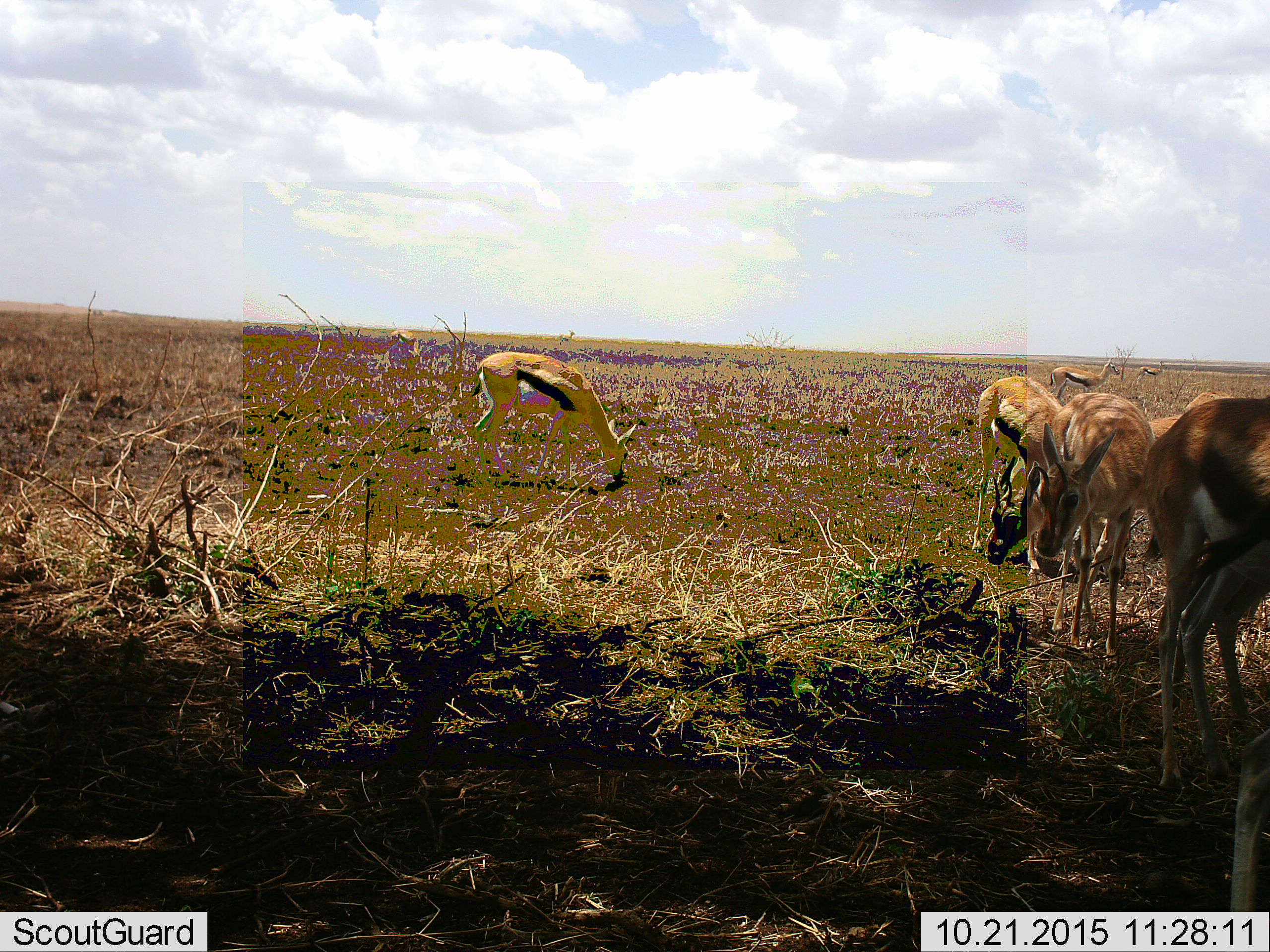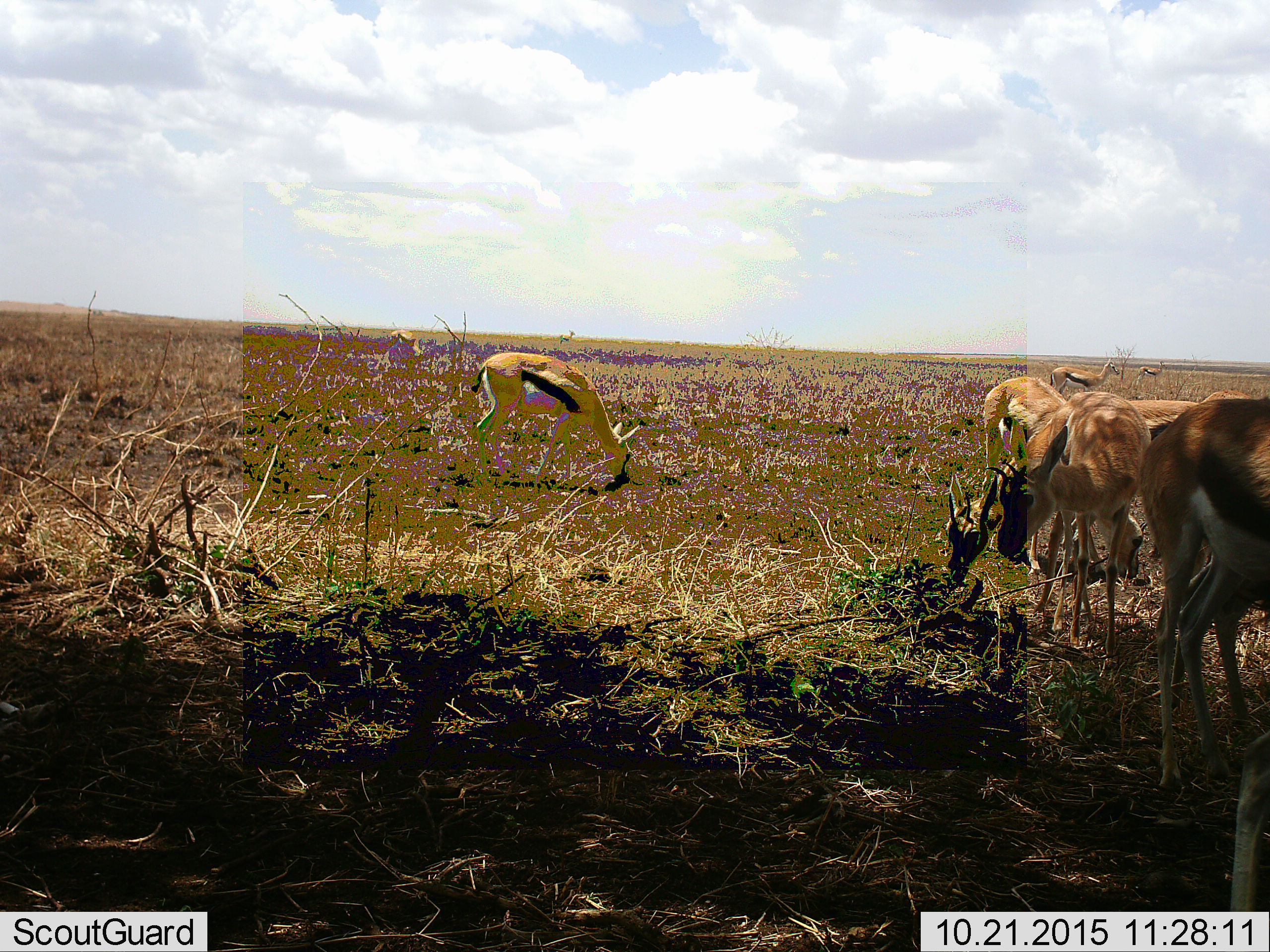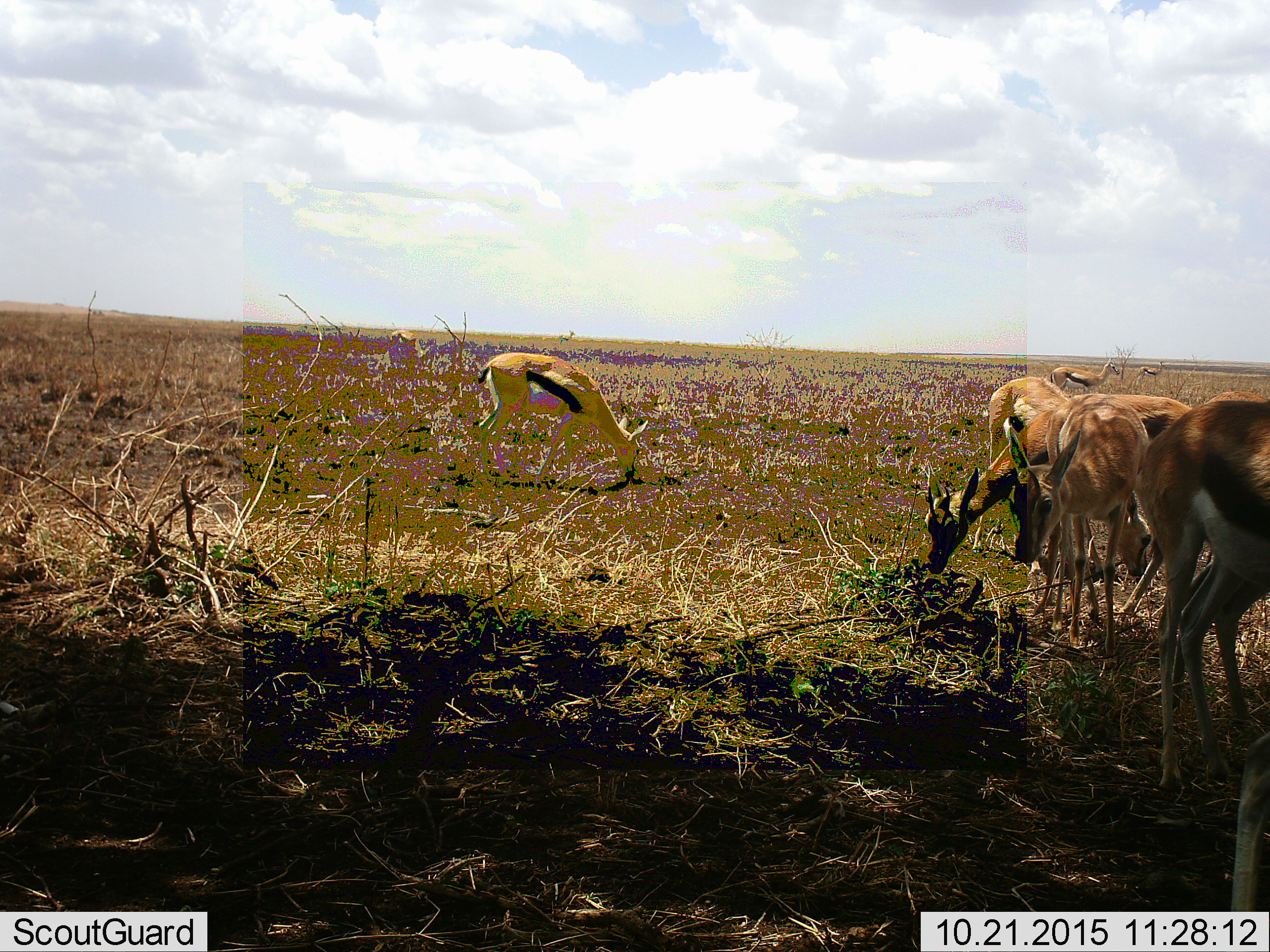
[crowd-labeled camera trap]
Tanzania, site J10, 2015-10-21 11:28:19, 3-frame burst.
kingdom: Animalia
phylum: Chordata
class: Mammalia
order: Artiodactyla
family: Bovidae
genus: Eudorcas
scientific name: Eudorcas thomsonii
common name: thomson's gazelle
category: gazellethomsons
Gazellethomsons (thomson's gazelle) (Eudorcas thomsonii), count 8. Behavior (volunteer vote fractions): standing 67%, resting 0%, moving 56%, interacting 0%. Young present (vote fraction): 11%. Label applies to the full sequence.